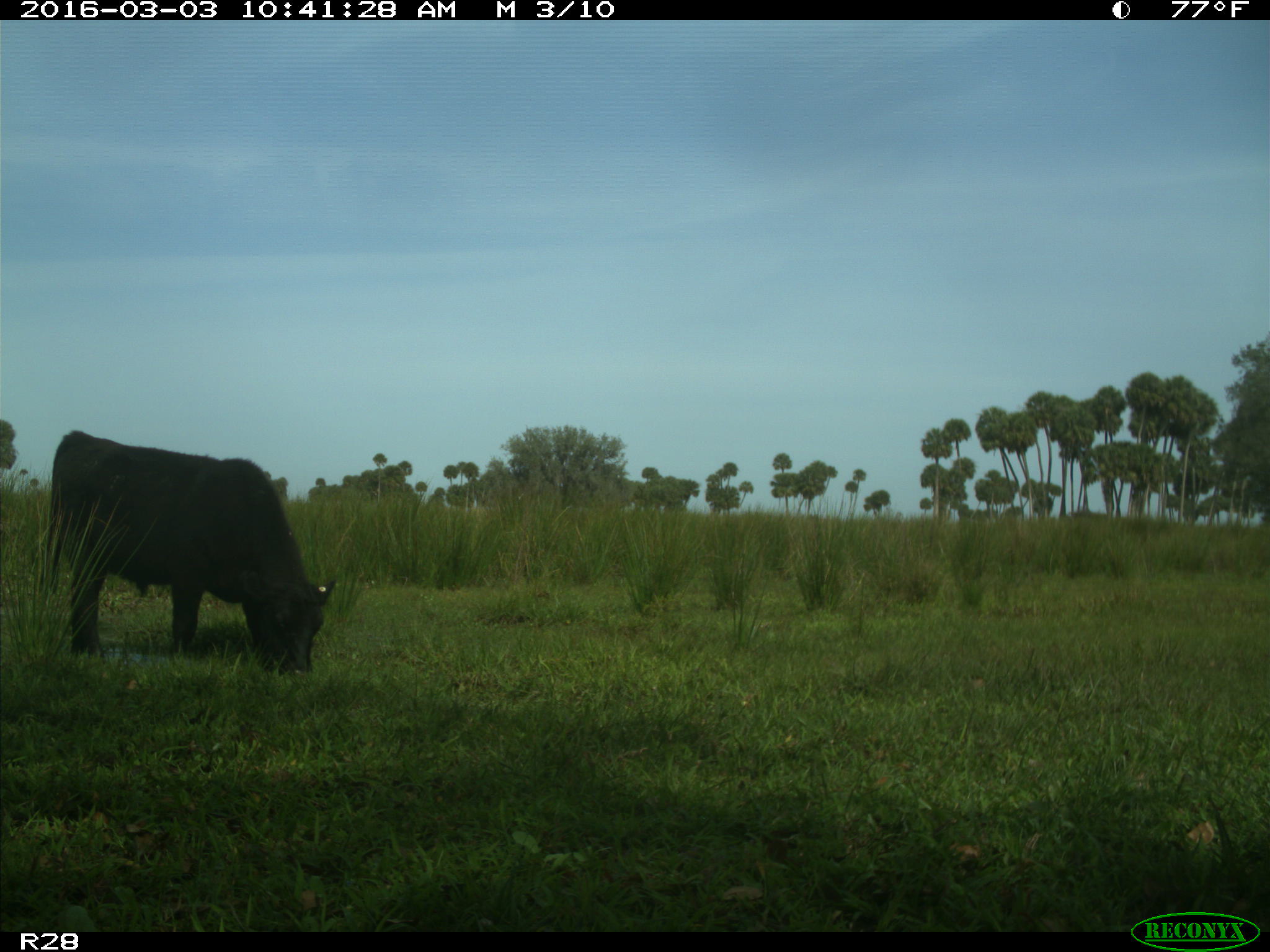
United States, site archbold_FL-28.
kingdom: Animalia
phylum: Chordata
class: Mammalia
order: Artiodactyla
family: Bovidae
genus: Bos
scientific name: Bos taurus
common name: domestic cow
Bos taurus (domestic cow).